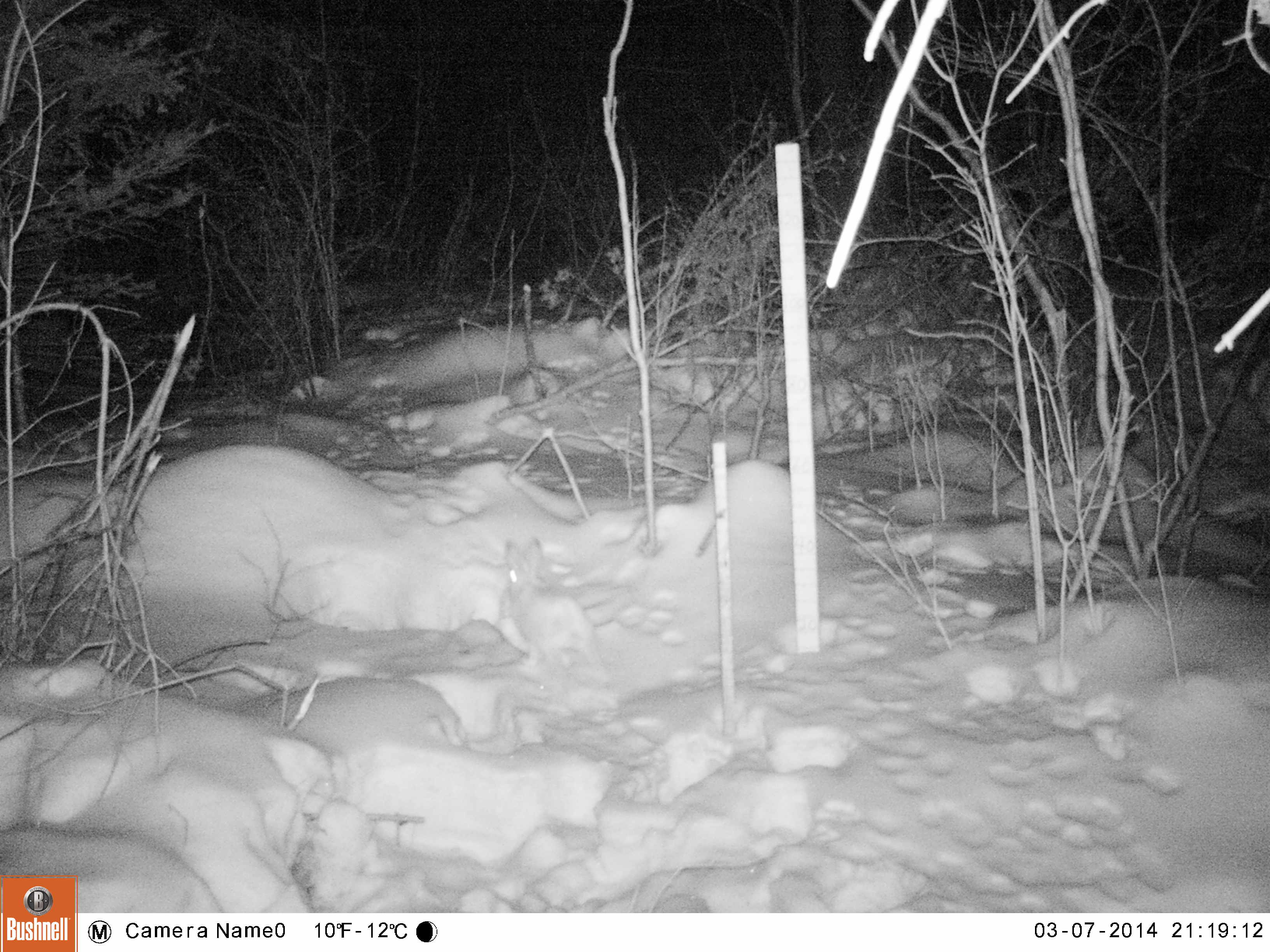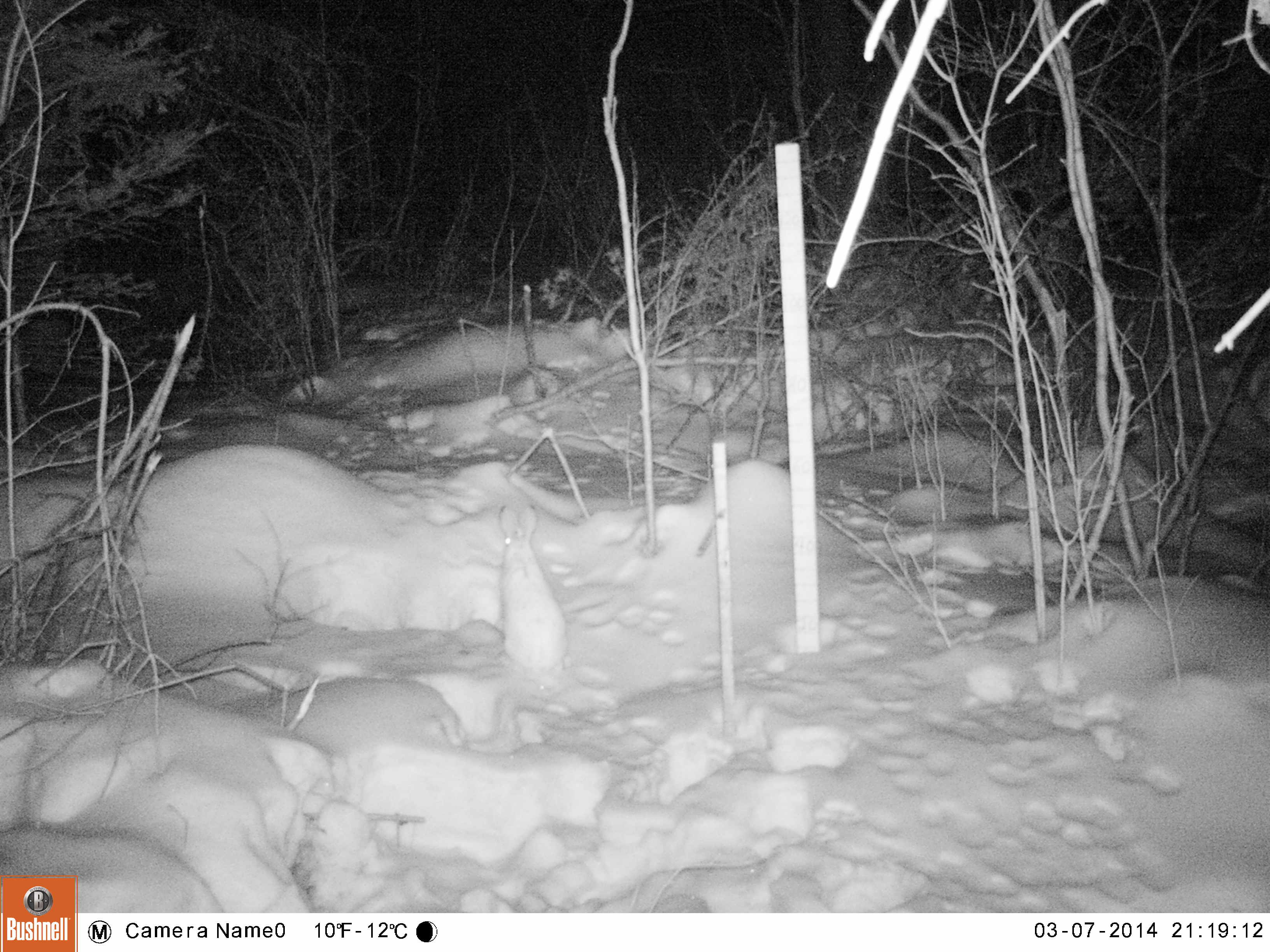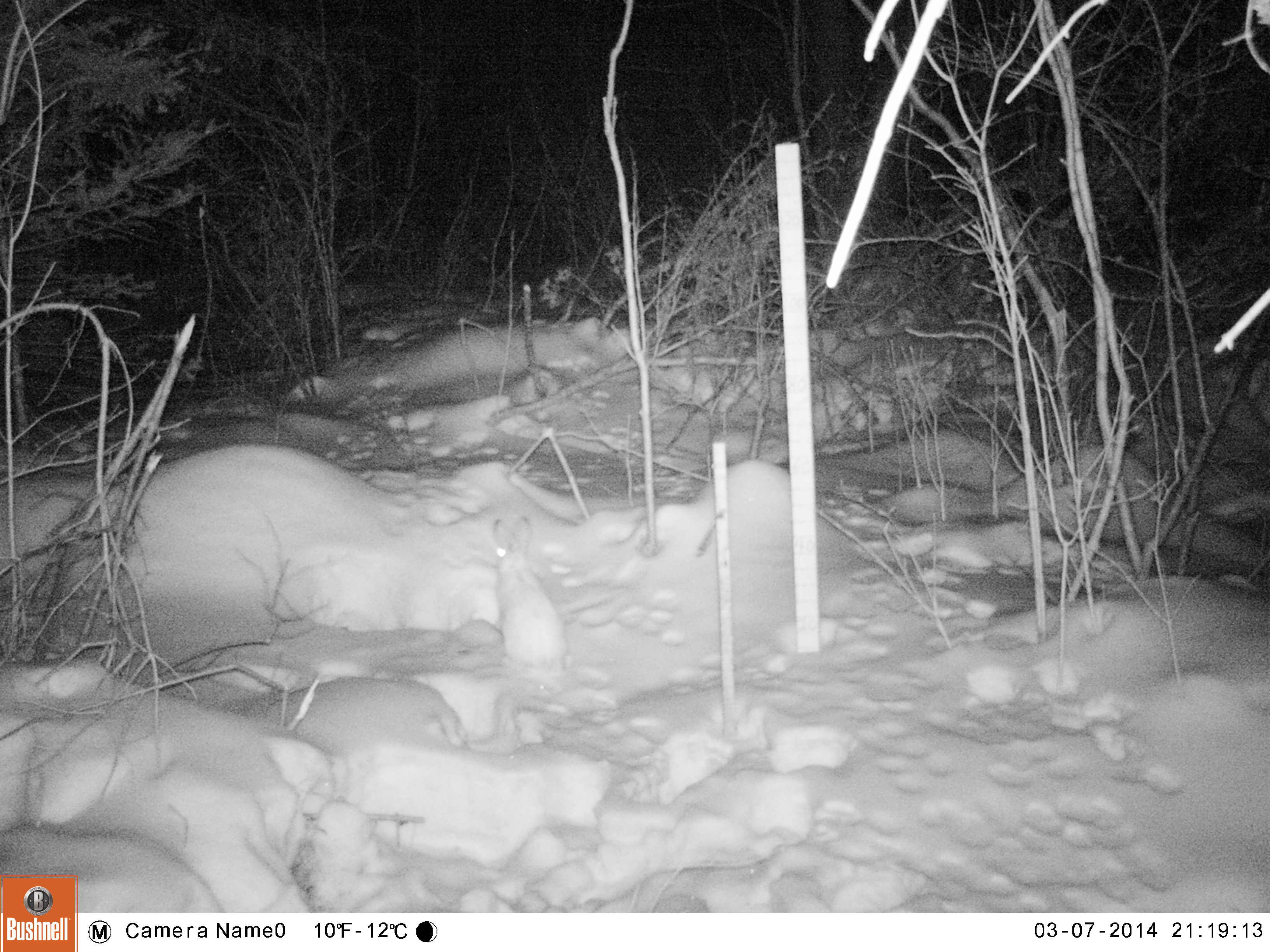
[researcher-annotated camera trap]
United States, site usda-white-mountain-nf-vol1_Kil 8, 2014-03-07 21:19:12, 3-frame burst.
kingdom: Animalia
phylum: Chordata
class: Mammalia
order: Lagomorpha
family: Leporidae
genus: Lepus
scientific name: Lepus americanus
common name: snowshoe hare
Snowshoe hare (Lepus americanus).